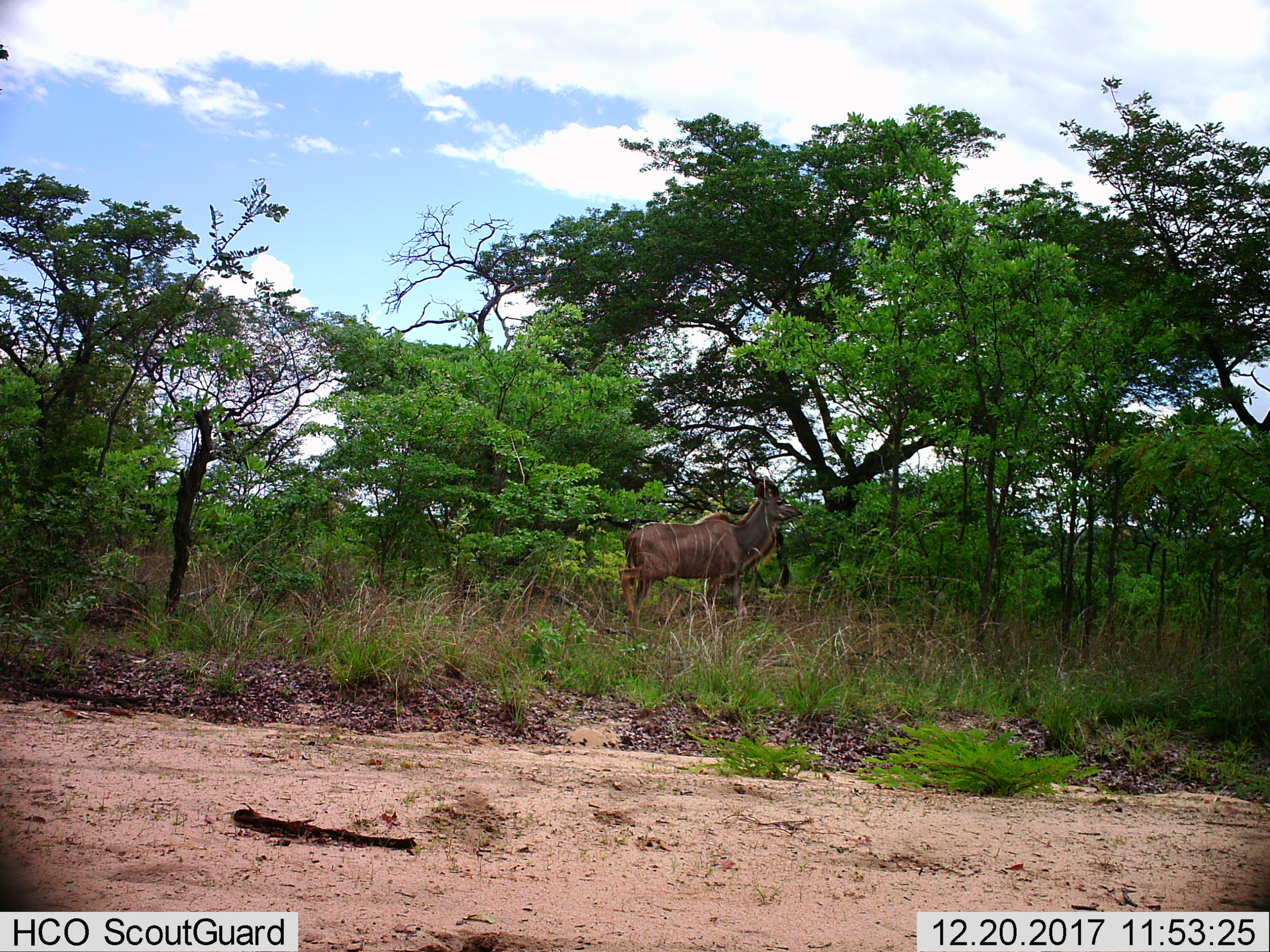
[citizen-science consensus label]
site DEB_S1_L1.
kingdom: Animalia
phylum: Chordata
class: Mammalia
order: Artiodactyla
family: Bovidae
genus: Tragelaphus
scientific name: Tragelaphus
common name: kudu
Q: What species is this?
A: Kudu (Tragelaphus).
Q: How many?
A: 1.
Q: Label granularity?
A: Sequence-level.